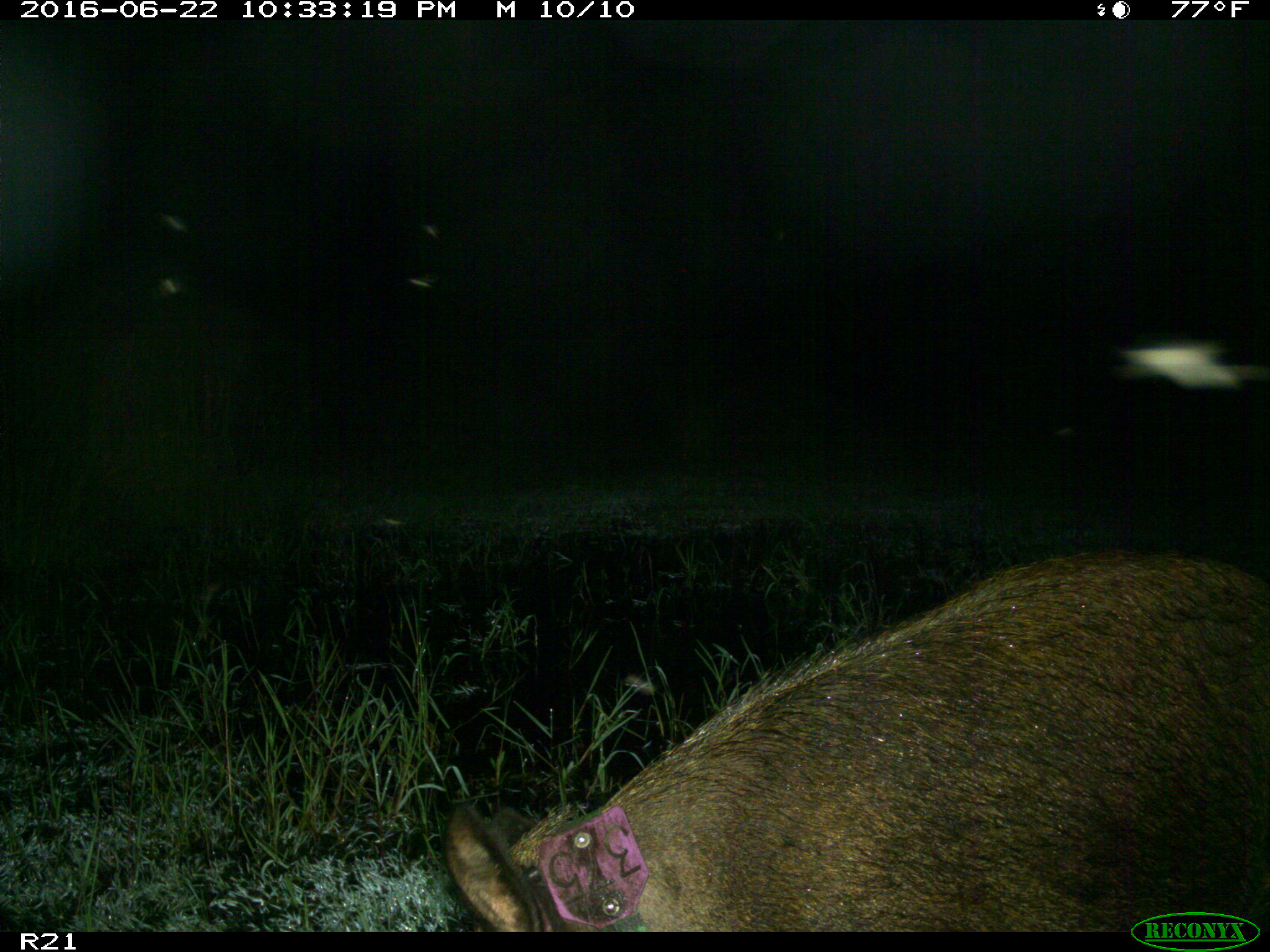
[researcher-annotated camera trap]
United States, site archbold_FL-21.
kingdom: Animalia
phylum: Chordata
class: Mammalia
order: Artiodactyla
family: Suidae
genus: Sus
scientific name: Sus scrofa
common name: wild boar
Sus scrofa (wild boar).